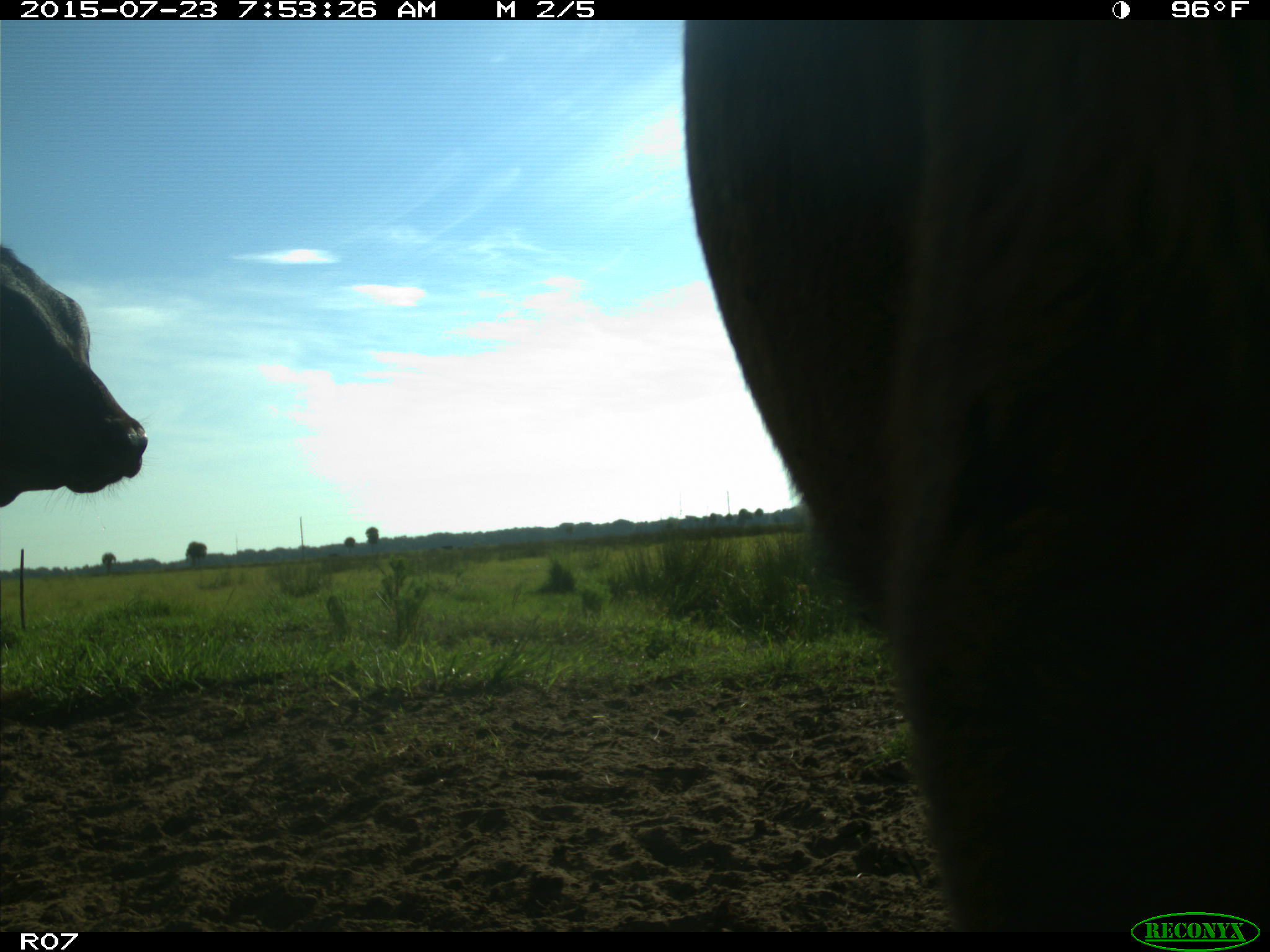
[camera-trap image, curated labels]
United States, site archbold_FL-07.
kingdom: Animalia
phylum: Chordata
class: Mammalia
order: Artiodactyla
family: Bovidae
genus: Bos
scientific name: Bos taurus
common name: domestic cow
Bos taurus (domestic cow).